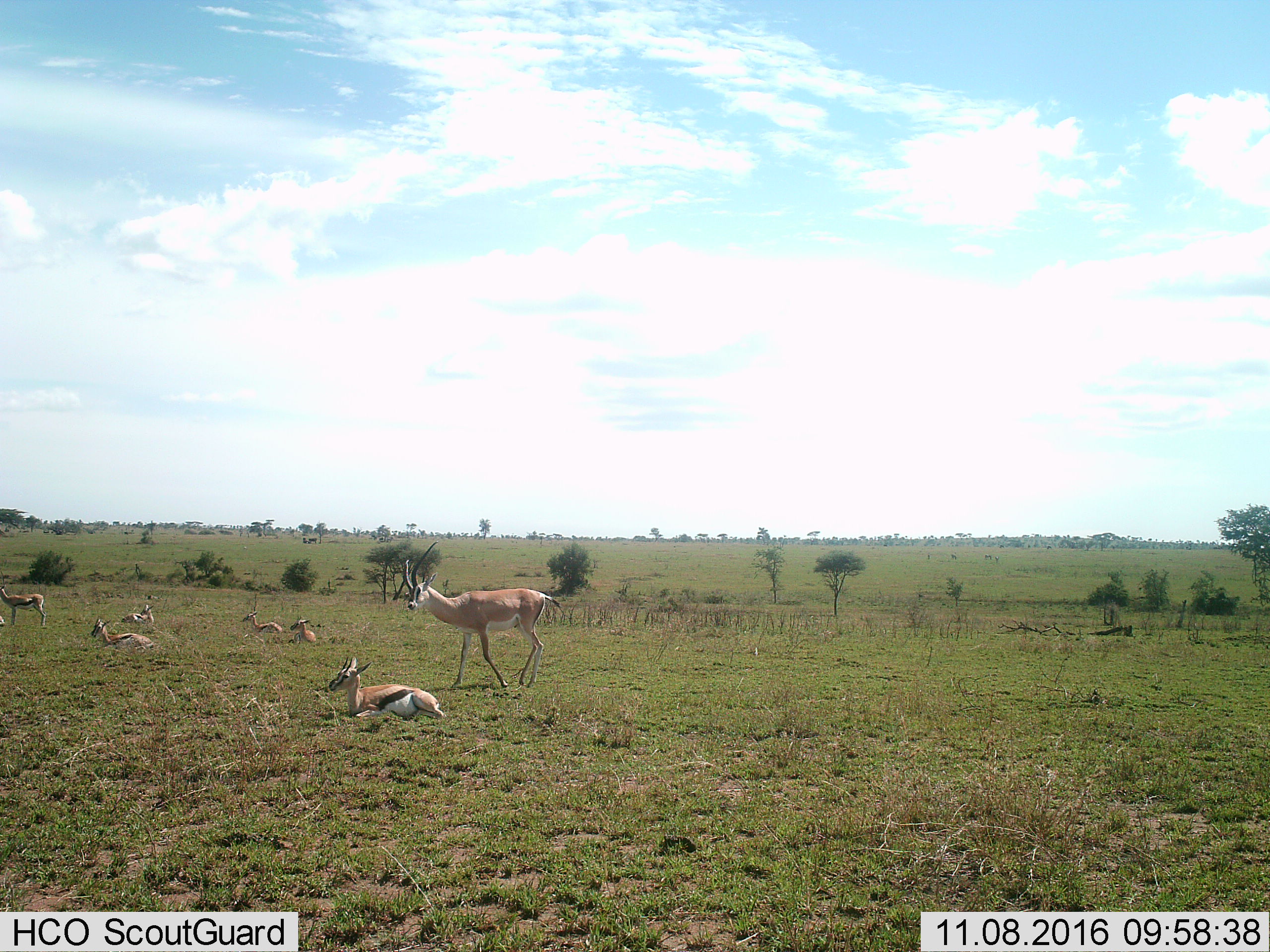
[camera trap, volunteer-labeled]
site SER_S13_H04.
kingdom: Animalia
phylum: Chordata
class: Mammalia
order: Artiodactyla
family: Bovidae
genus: Eudorcas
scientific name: Eudorcas thomsonii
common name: thomson's gazelle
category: gazellethomsons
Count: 7.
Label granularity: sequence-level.